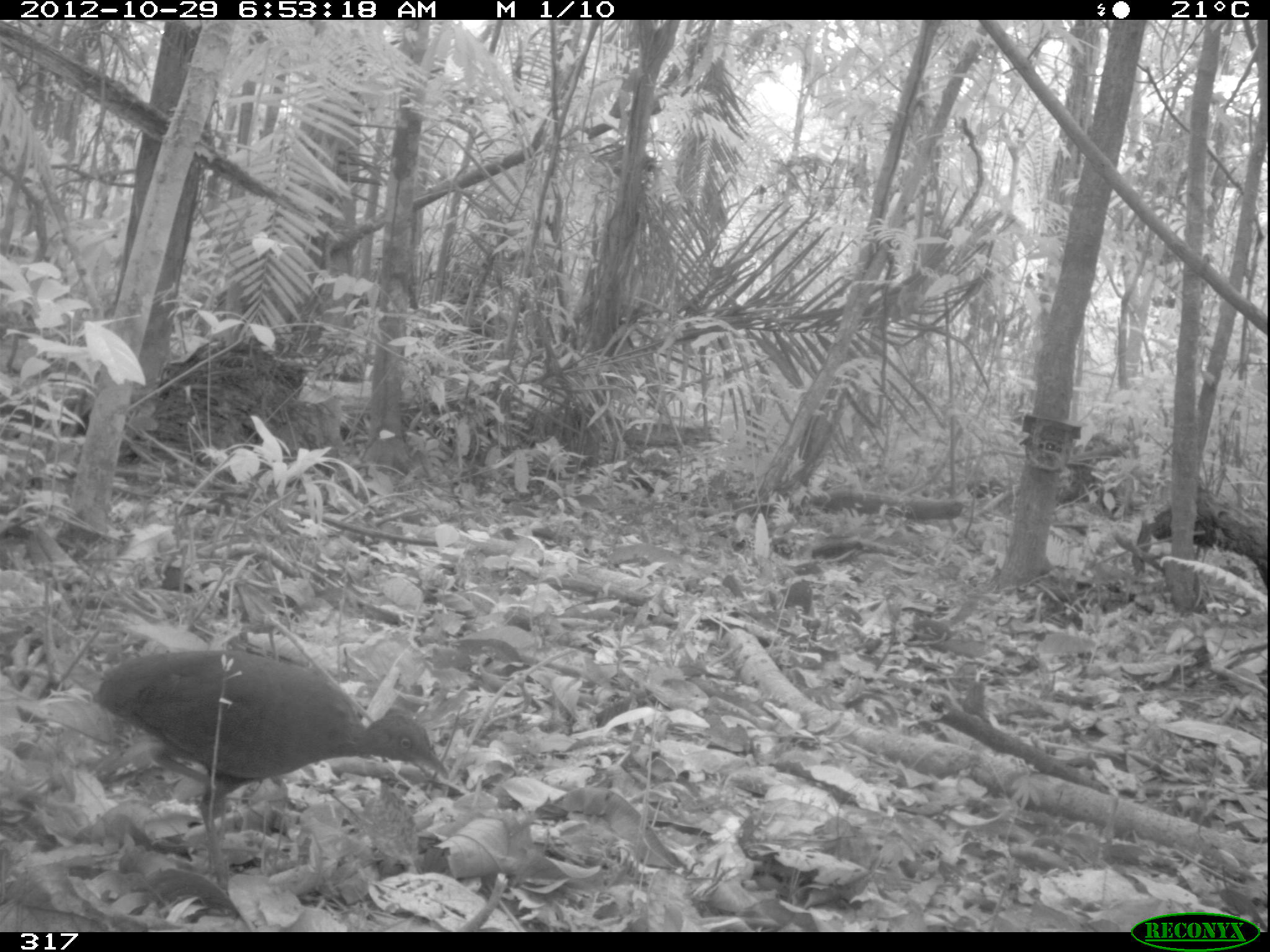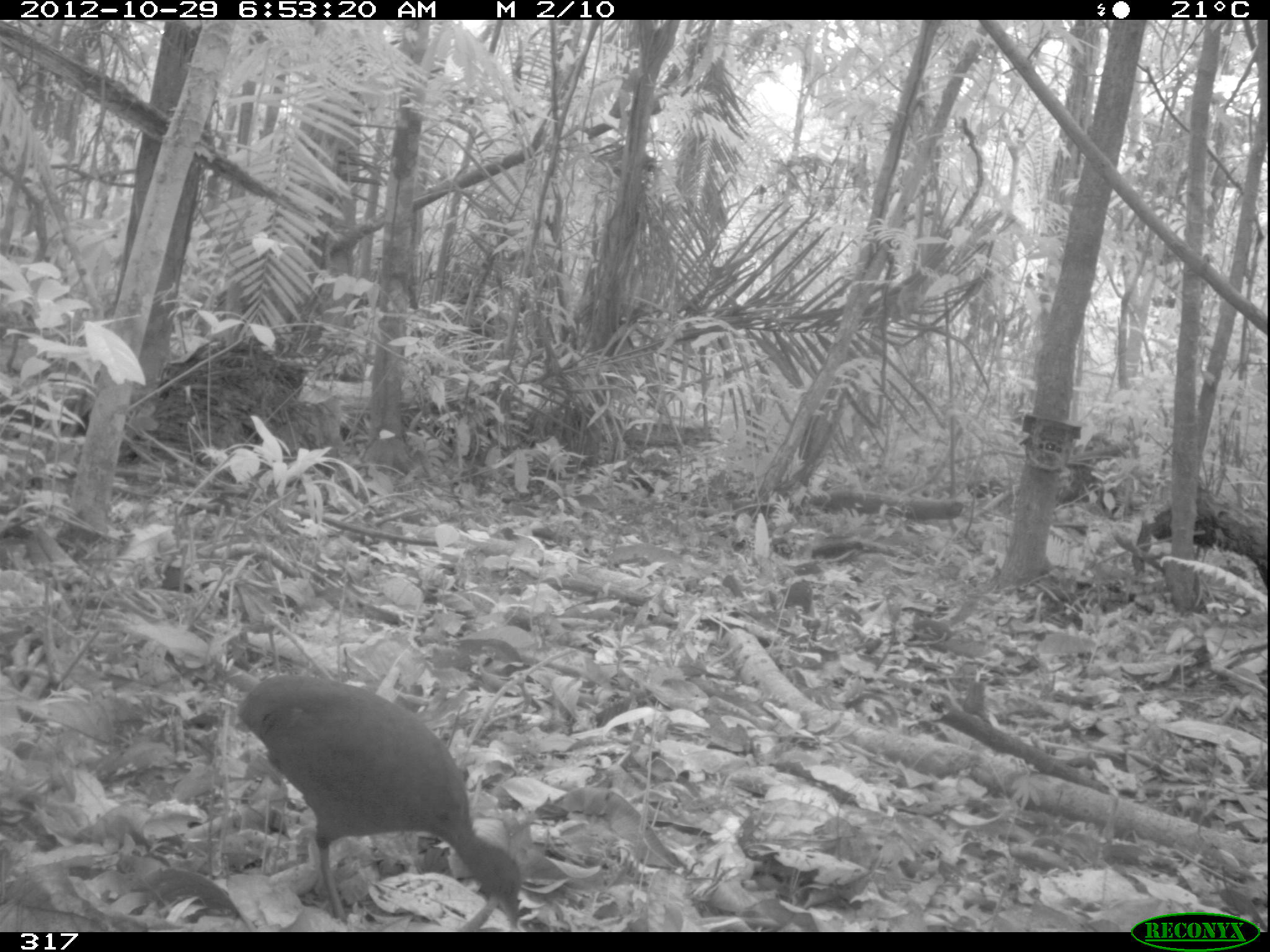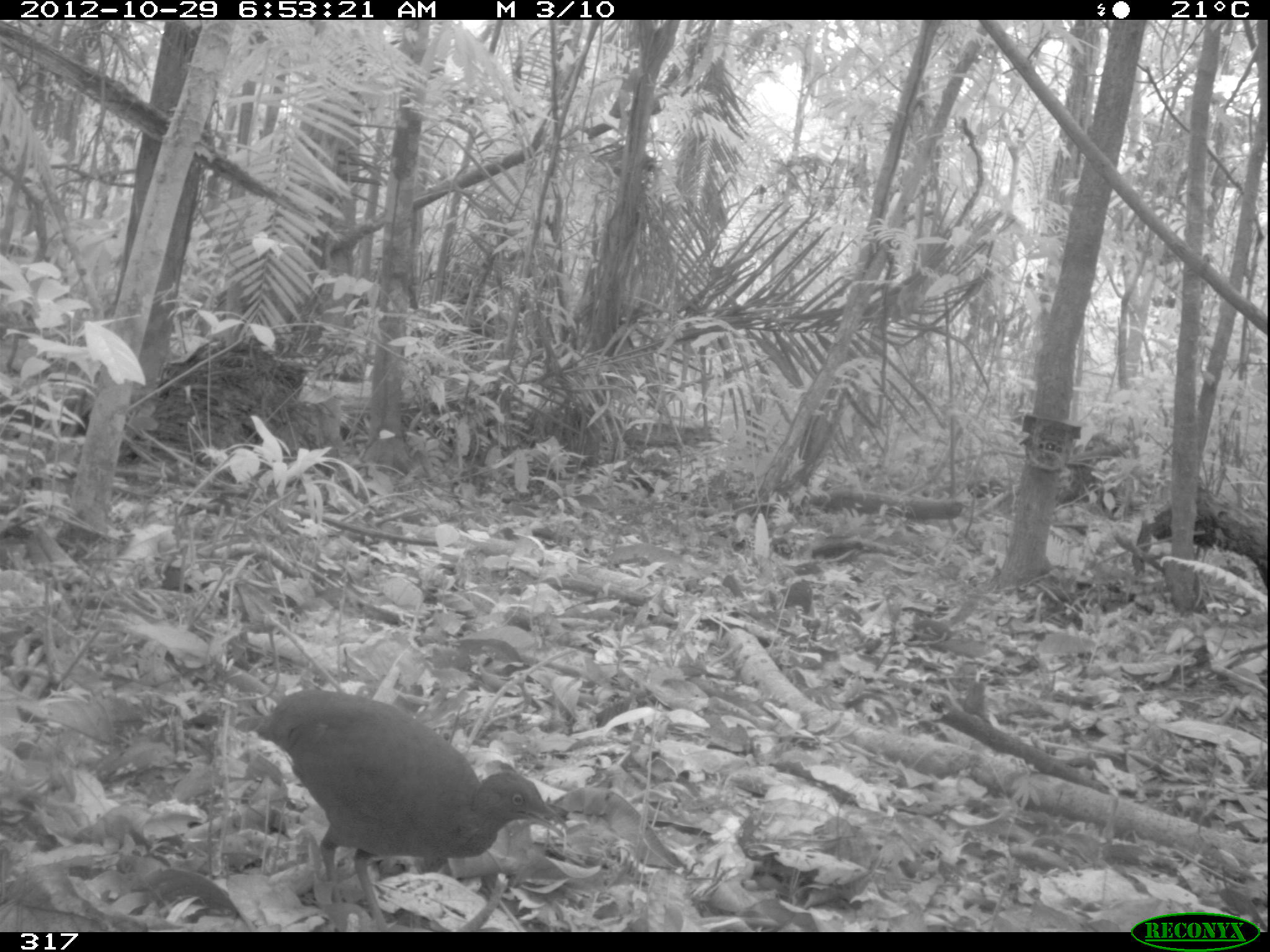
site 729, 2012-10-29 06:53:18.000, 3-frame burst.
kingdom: Animalia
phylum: Chordata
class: Aves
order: Galliformes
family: Phasianidae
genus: Alectoris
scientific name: Alectoris rufa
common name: red-legged partridge